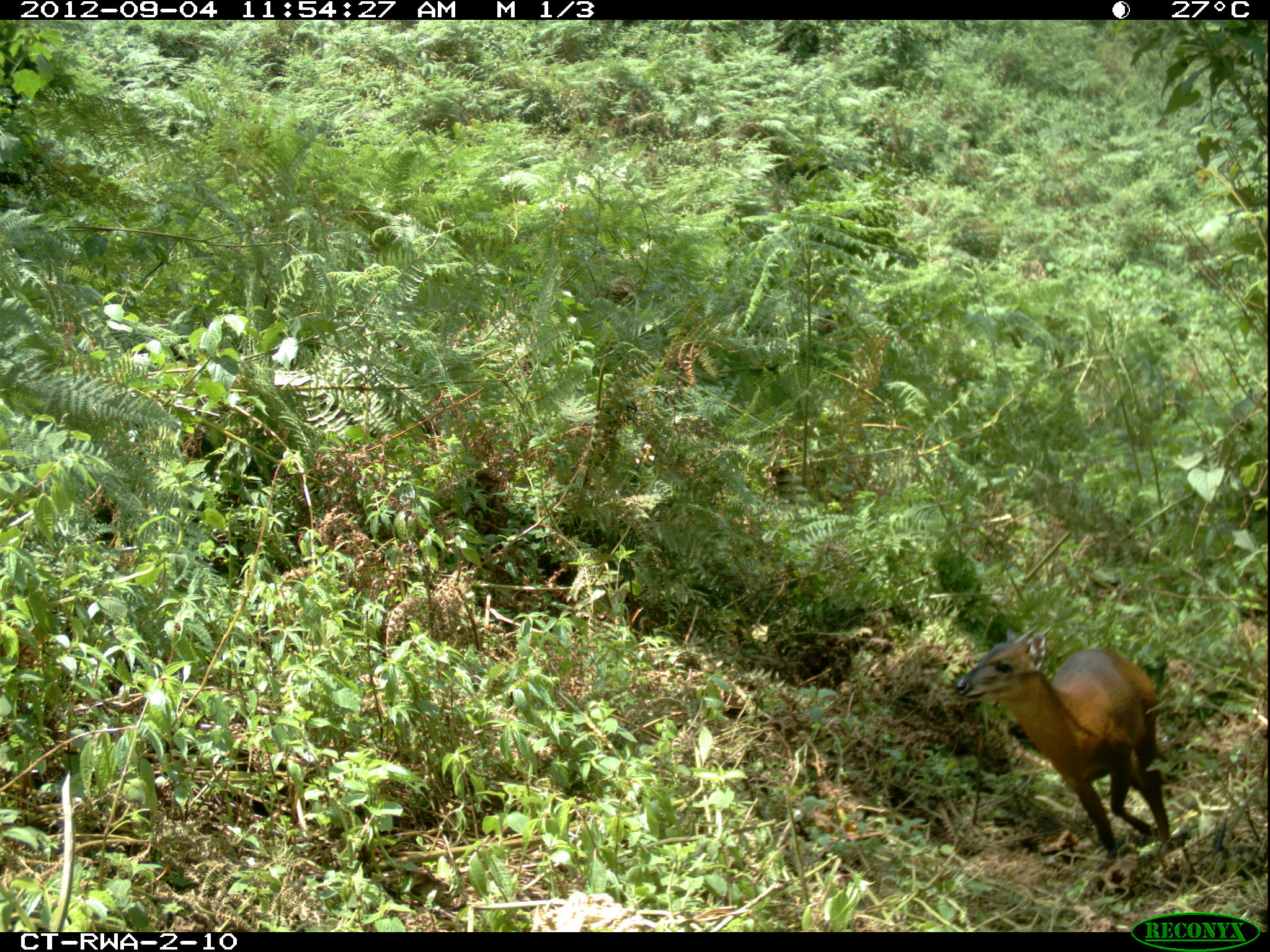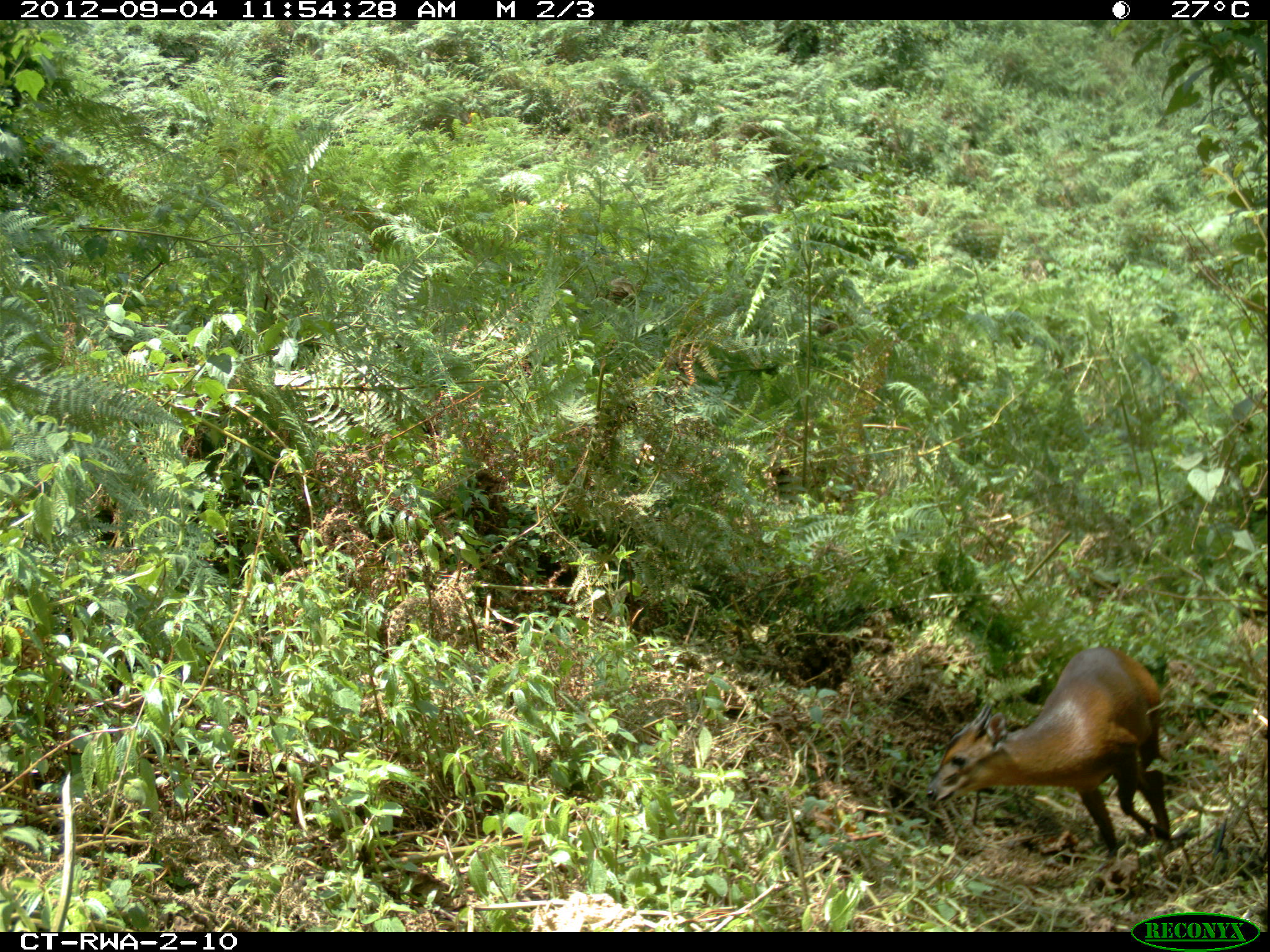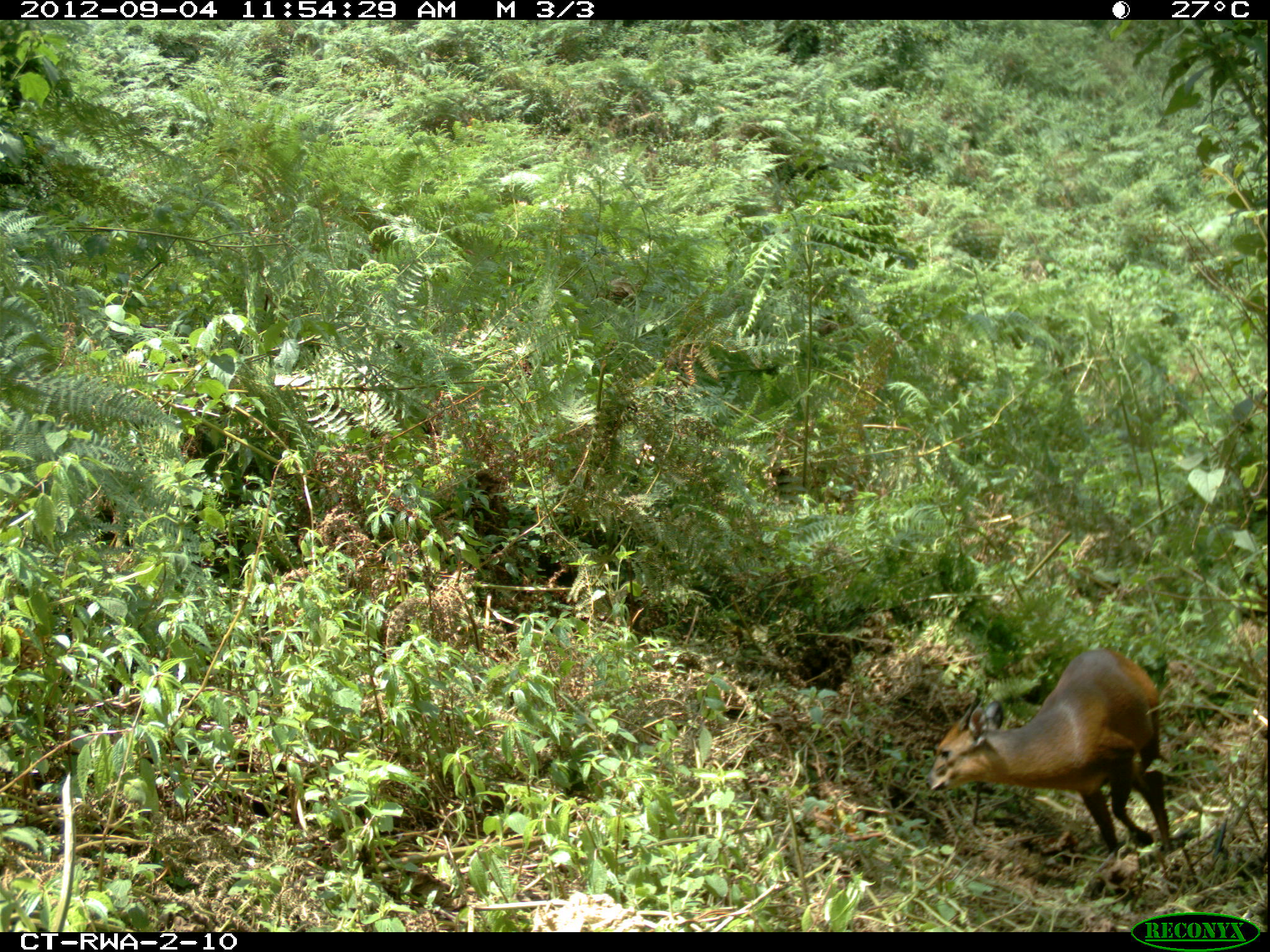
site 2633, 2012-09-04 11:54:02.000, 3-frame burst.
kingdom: Animalia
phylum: Chordata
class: Mammalia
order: Artiodactyla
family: Bovidae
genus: Cephalophus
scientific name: Cephalophus nigrifrons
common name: black-fronted duiker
Cephalophus nigrifrons (black-fronted duiker), count 1.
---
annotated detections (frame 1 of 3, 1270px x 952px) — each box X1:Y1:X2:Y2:
cephalophus nigrifrons: 953:622:1179:858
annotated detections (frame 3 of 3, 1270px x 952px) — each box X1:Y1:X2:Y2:
cephalophus nigrifrons: 925:649:1173:853